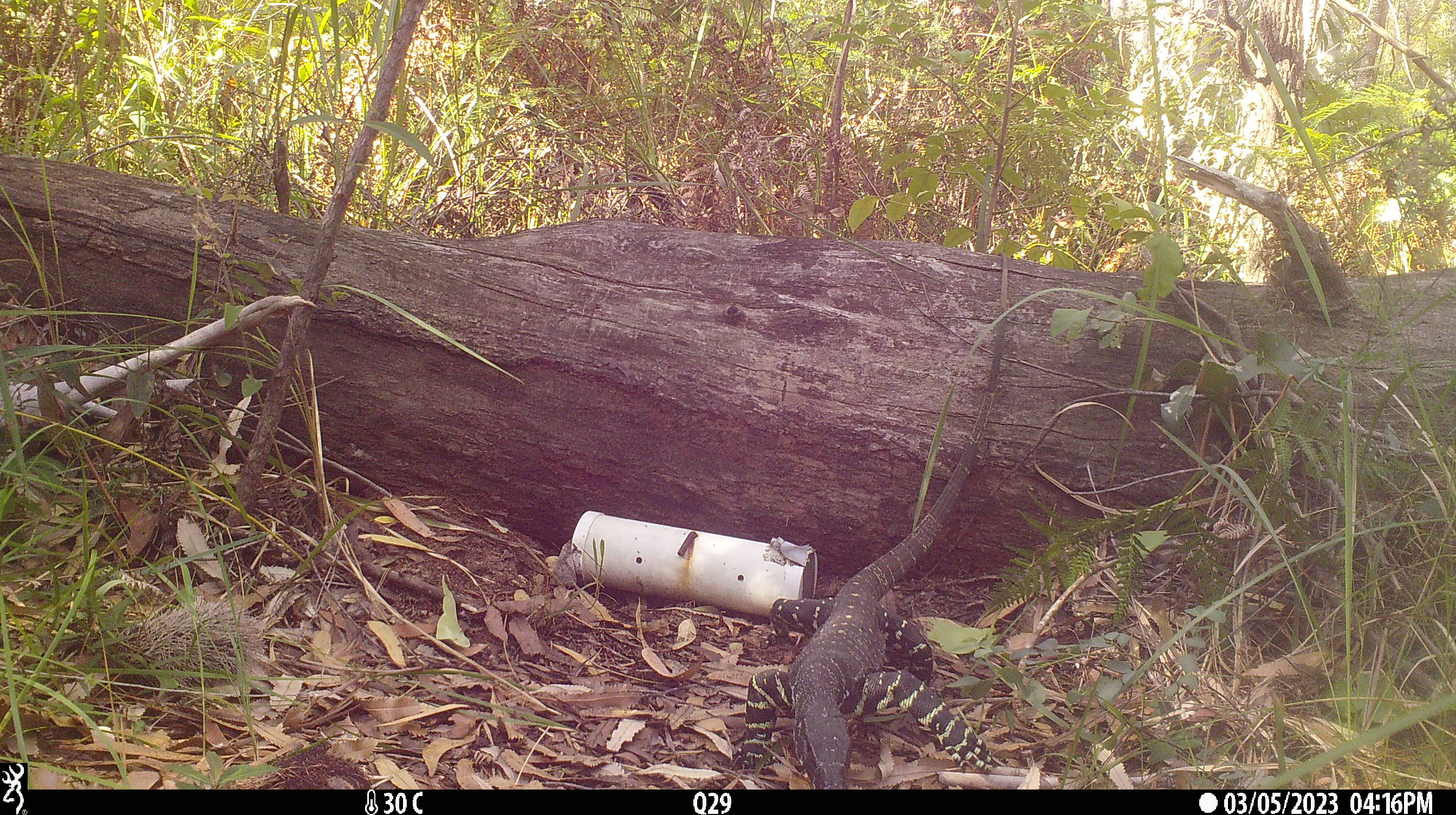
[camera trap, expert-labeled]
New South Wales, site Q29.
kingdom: Animalia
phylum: Chordata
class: Reptilia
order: Squamata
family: Varanidae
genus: Varanus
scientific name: Varanus varius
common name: lace monitor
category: goanna